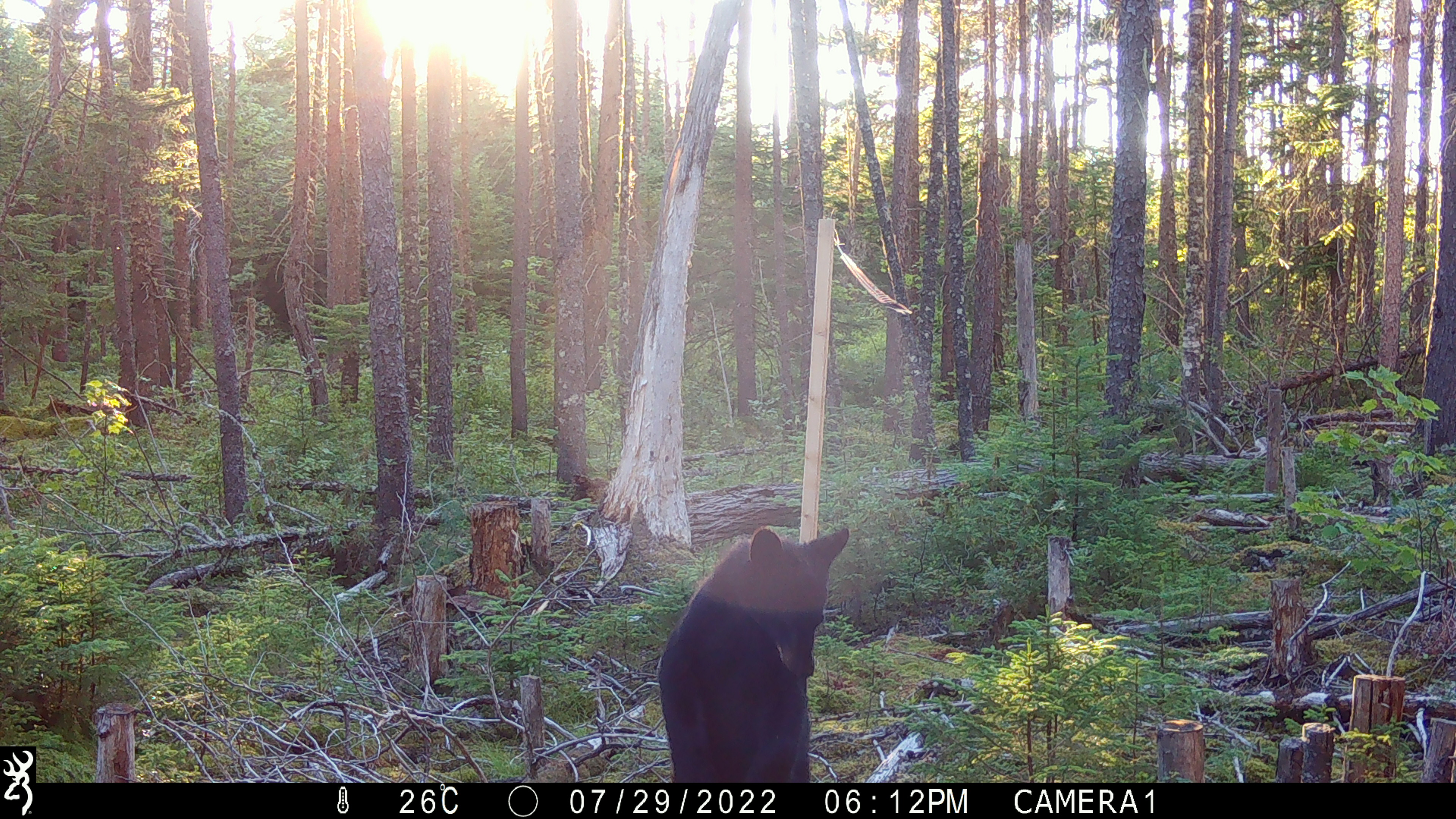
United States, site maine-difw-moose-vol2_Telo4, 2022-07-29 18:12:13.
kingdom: Animalia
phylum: Chordata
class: Mammalia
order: Carnivora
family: Ursidae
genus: Ursus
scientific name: Ursus americanus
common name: black bear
Black bear (Ursus americanus).